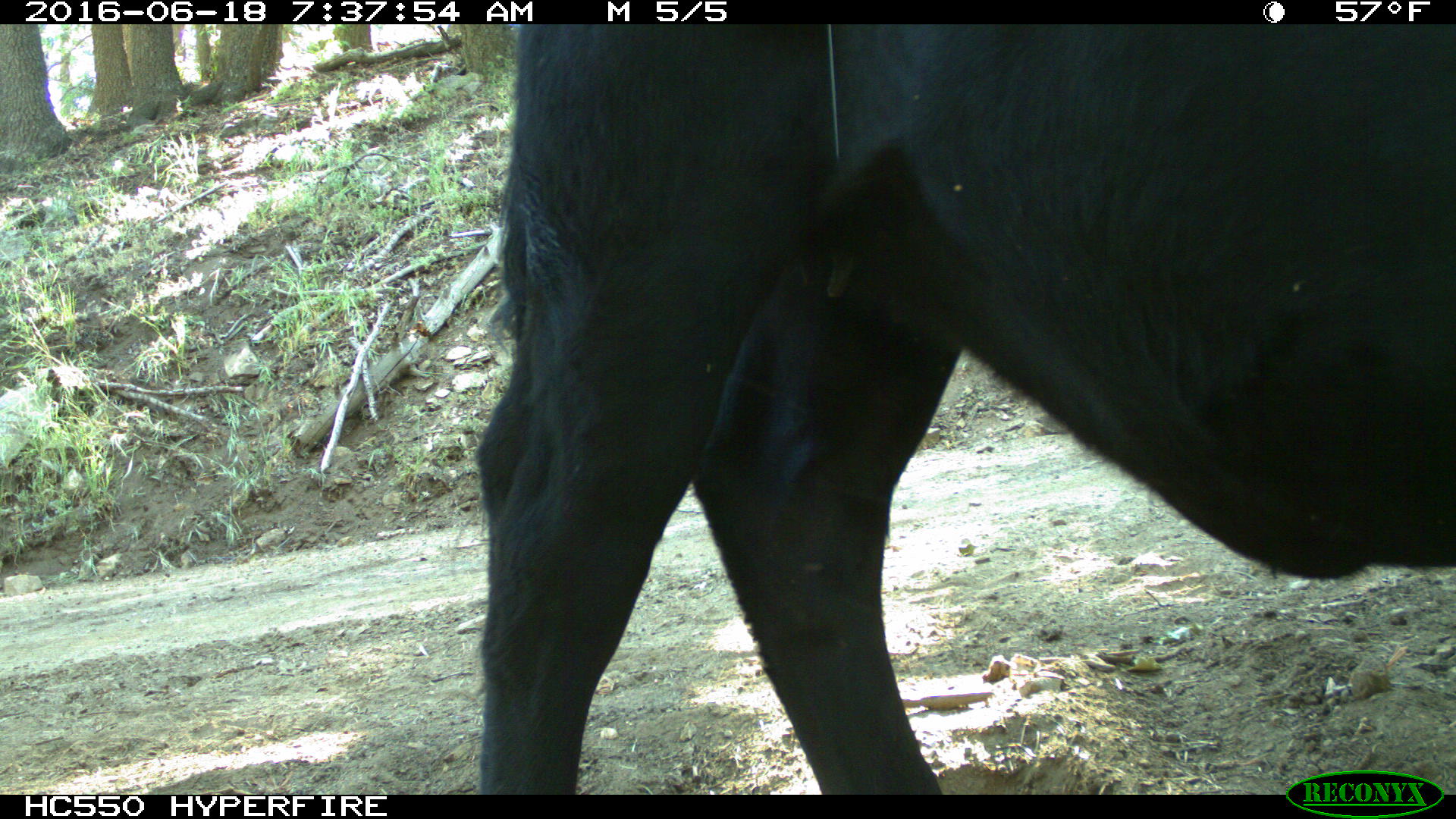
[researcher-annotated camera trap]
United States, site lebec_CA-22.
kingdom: Animalia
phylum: Chordata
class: Mammalia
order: Artiodactyla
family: Bovidae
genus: Bos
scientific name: Bos taurus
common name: domestic cow